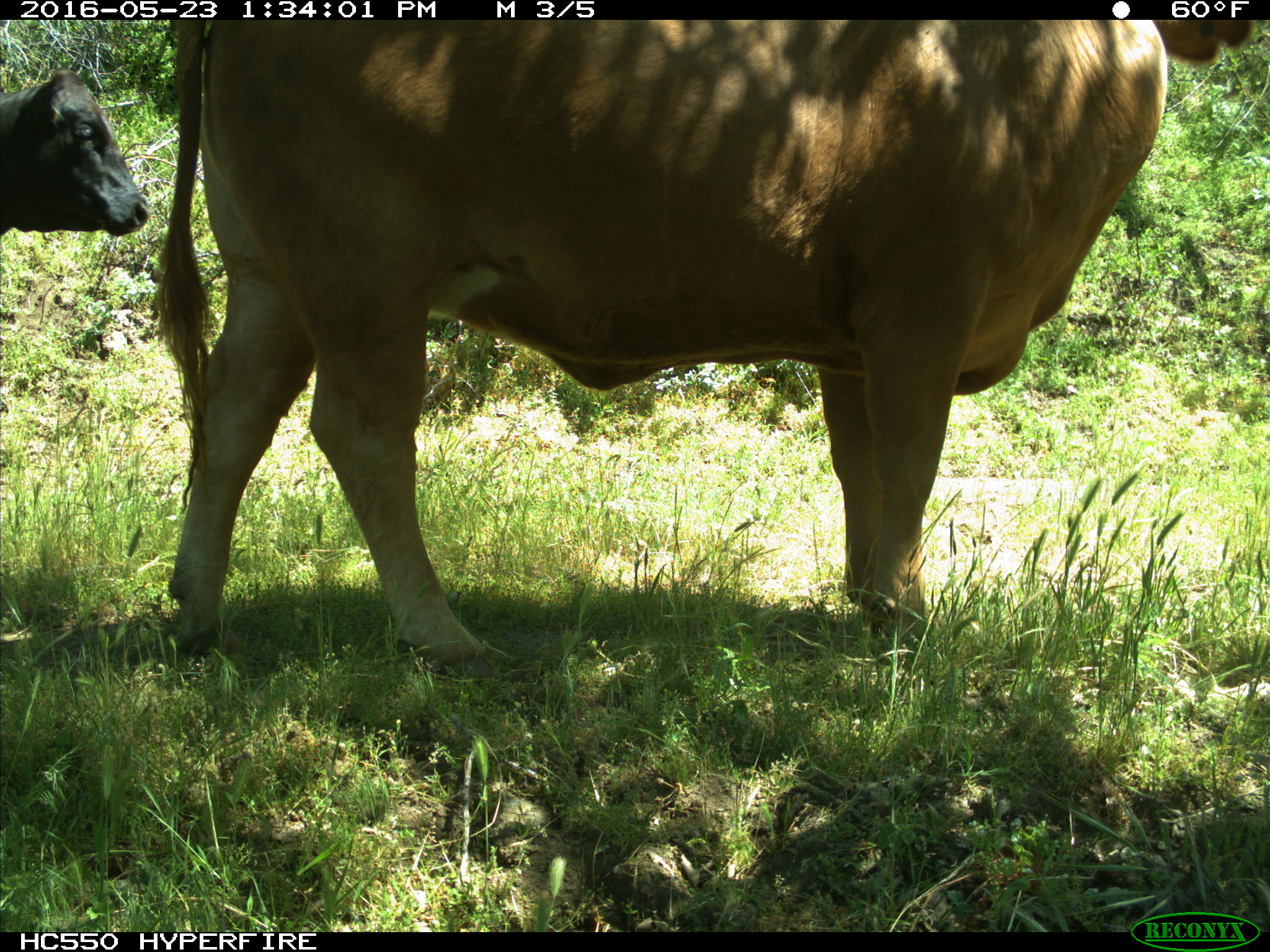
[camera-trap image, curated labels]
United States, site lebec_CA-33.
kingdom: Animalia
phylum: Chordata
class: Mammalia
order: Artiodactyla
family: Bovidae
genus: Bos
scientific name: Bos taurus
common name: domestic cow